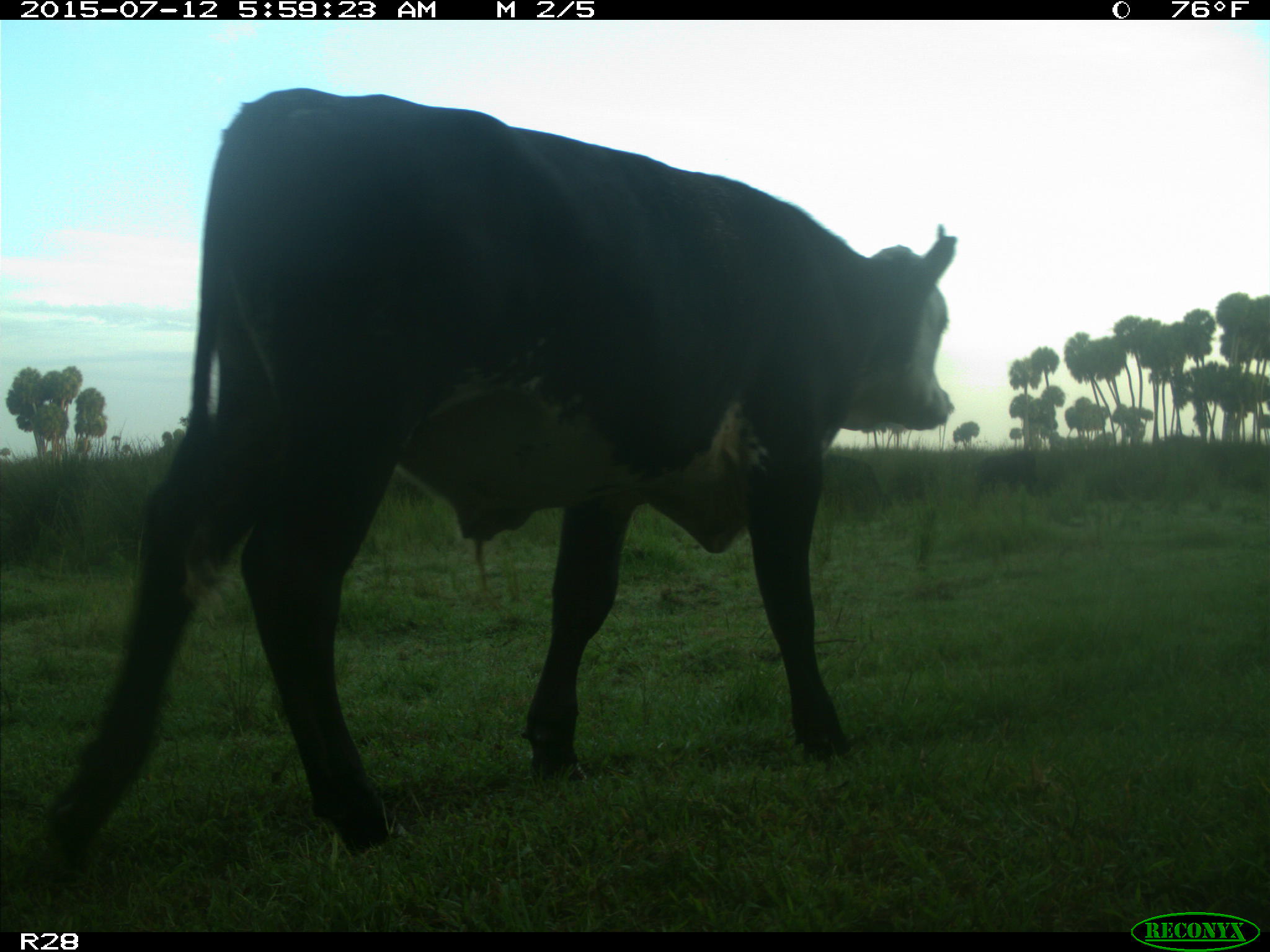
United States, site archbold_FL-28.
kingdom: Animalia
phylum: Chordata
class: Mammalia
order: Artiodactyla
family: Bovidae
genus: Bos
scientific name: Bos taurus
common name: domestic cow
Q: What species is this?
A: Bos taurus (domestic cow).